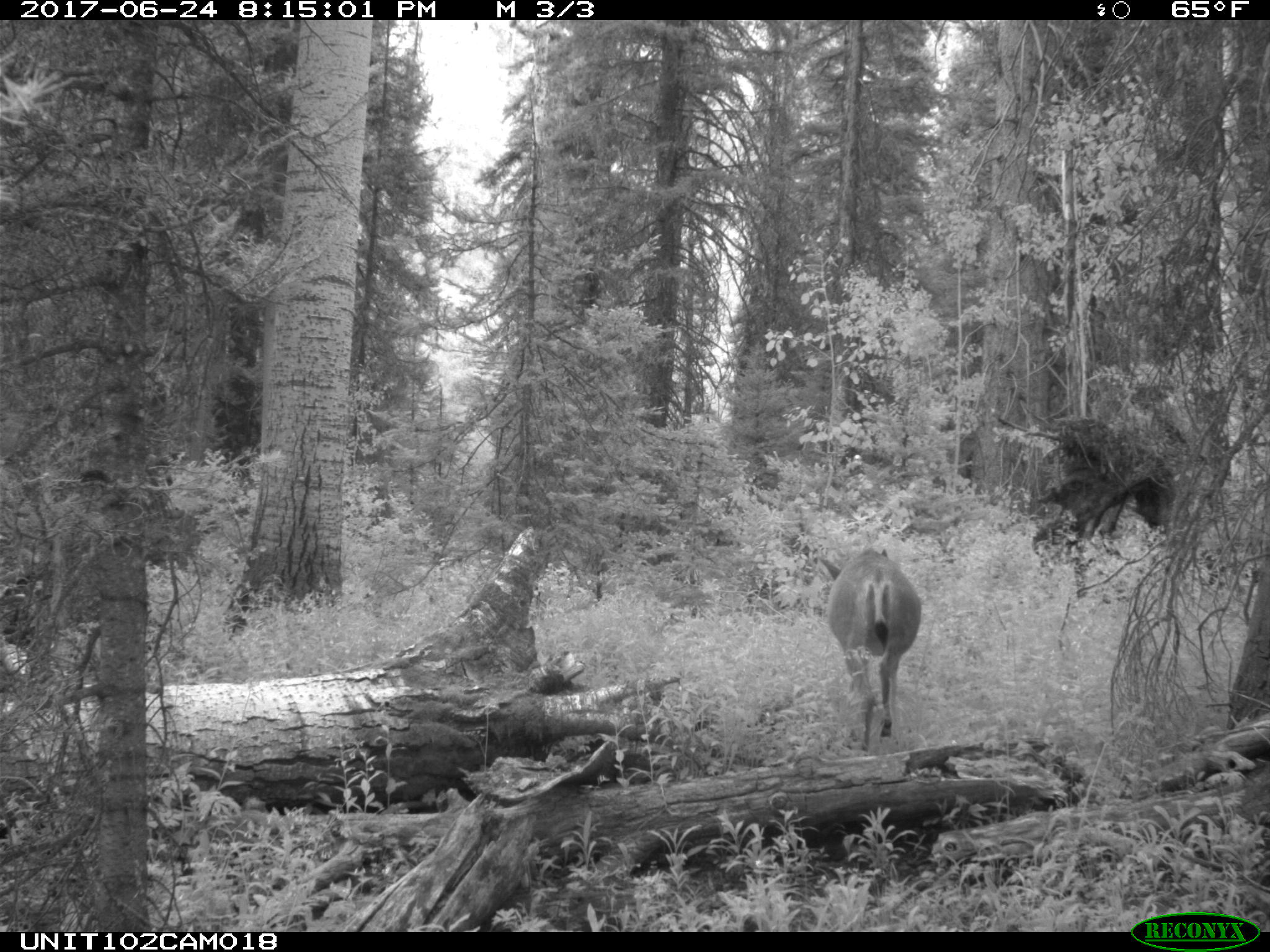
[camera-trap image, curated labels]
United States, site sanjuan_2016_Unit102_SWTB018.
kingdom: Animalia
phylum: Chordata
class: Mammalia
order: Artiodactyla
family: Cervidae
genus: Odocoileus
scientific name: Odocoileus hemionus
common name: mule deer